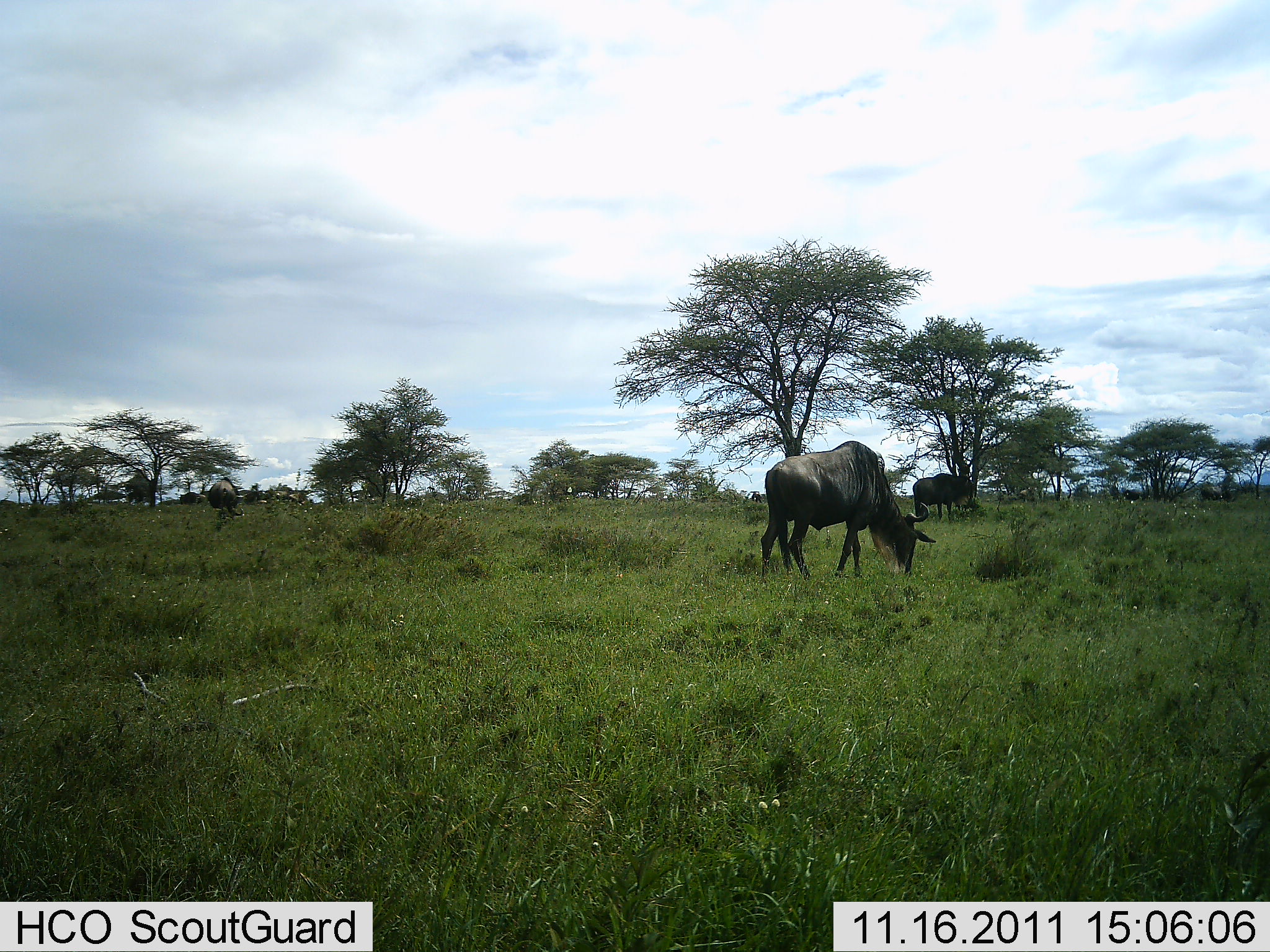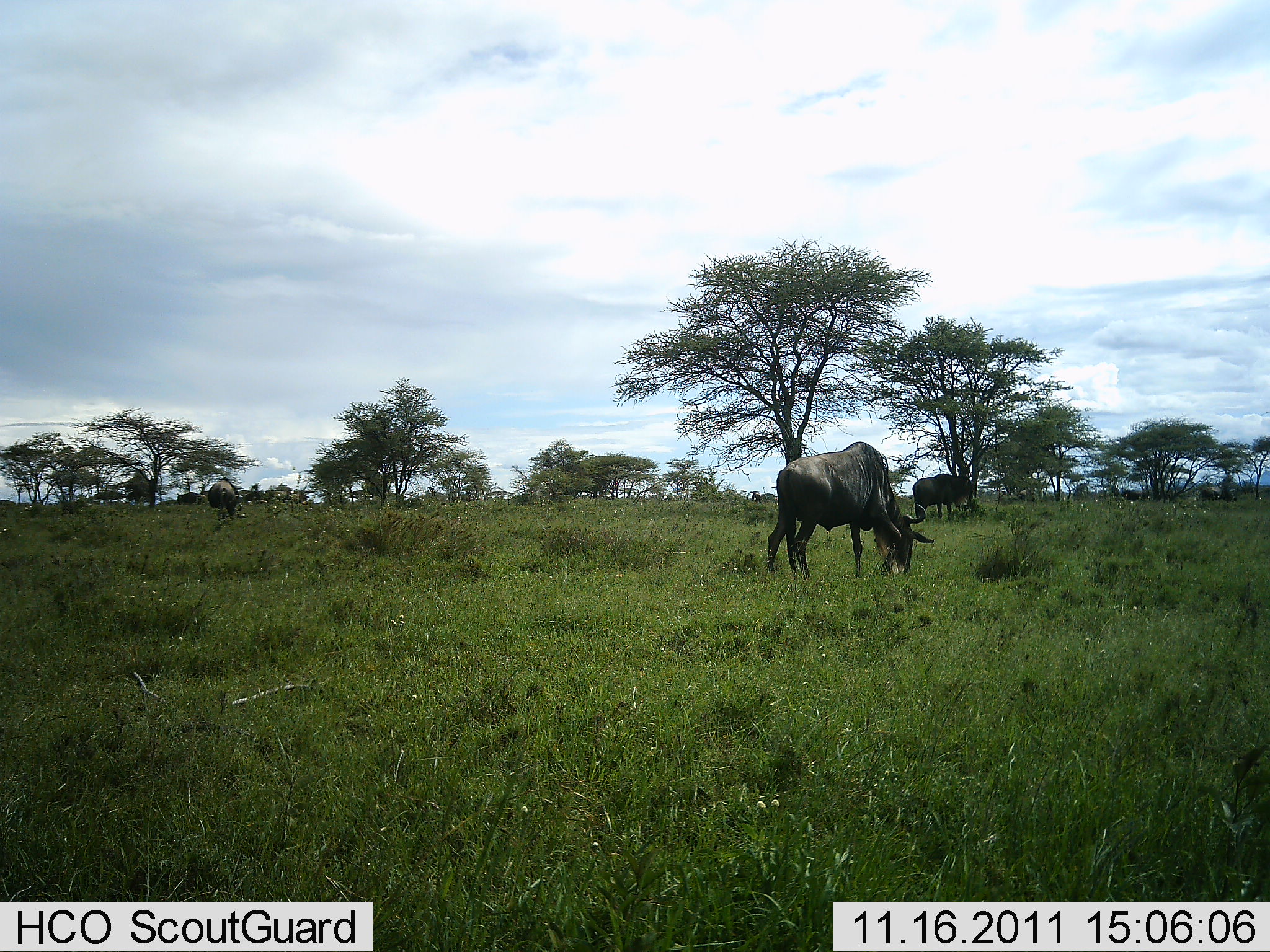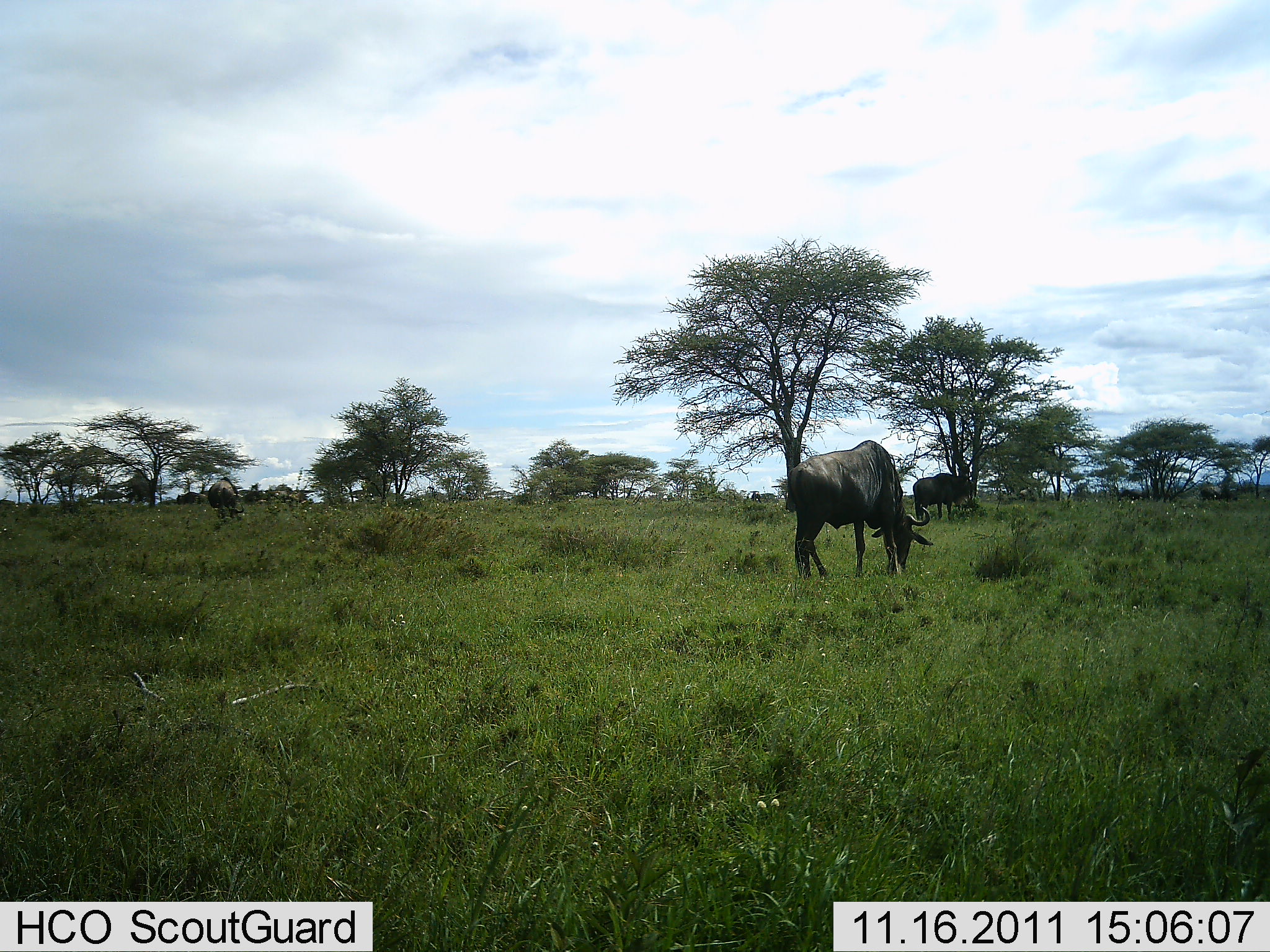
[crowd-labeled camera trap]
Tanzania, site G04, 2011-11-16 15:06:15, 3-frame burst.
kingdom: Animalia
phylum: Chordata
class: Mammalia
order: Artiodactyla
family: Bovidae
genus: Connochaetes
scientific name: Connochaetes taurinus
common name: blue wildebeest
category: wildebeest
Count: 5.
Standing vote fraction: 50%.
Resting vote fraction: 0%.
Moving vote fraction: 0%.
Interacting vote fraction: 0%.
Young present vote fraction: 0%.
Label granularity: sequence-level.